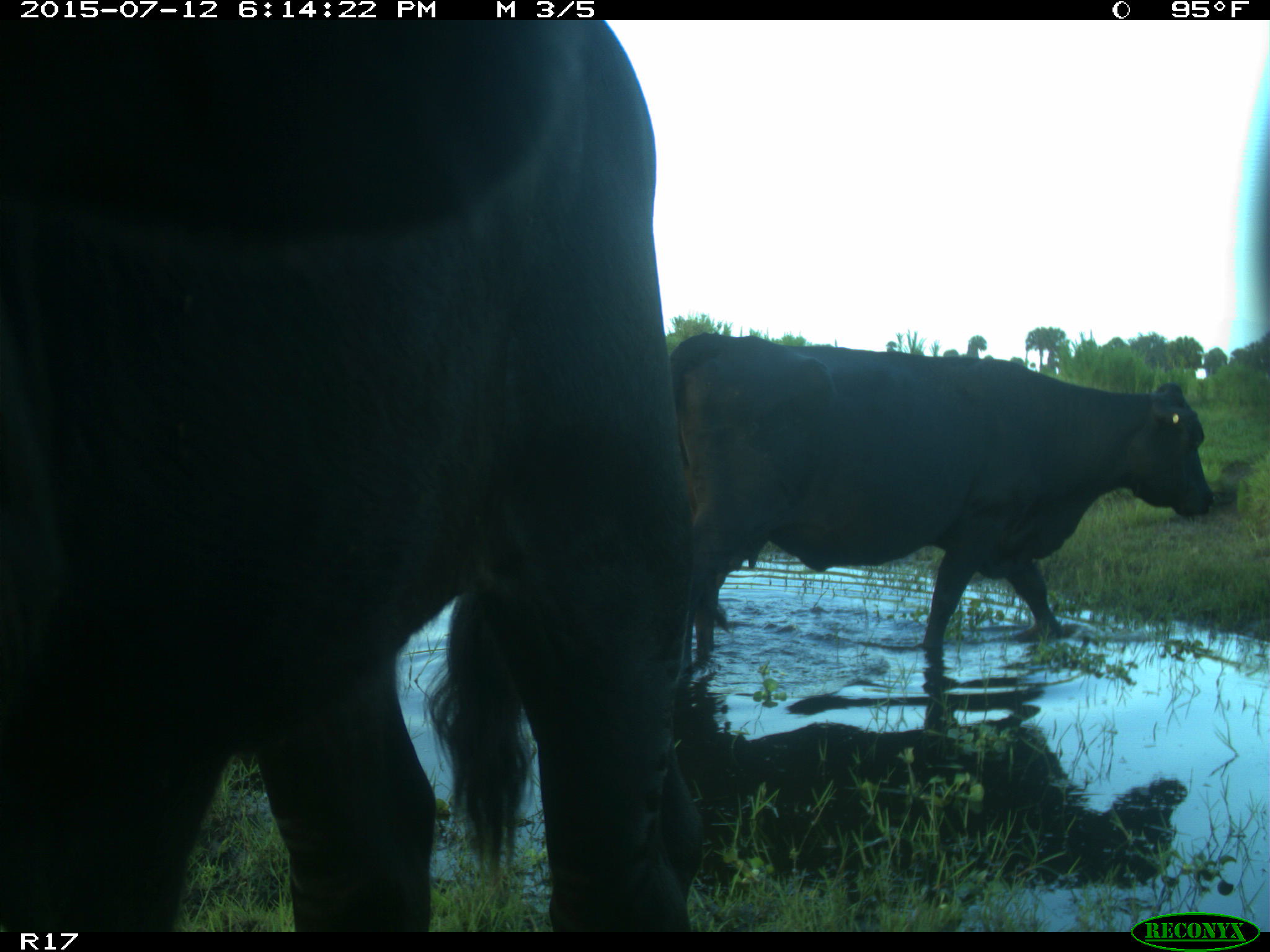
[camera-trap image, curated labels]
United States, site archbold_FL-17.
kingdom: Animalia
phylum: Chordata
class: Mammalia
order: Artiodactyla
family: Bovidae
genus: Bos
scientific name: Bos taurus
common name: domestic cow